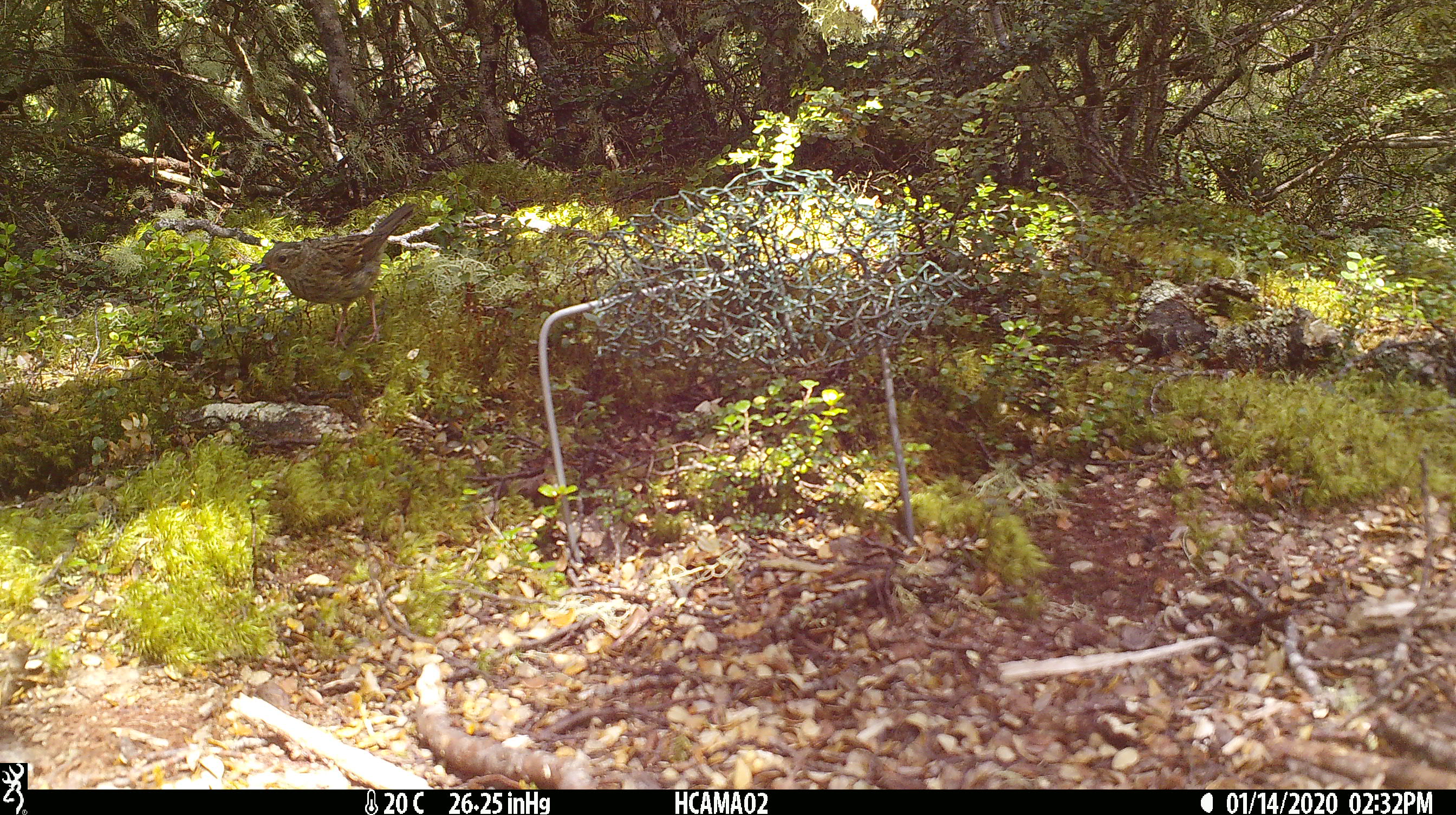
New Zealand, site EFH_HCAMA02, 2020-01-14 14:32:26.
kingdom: Animalia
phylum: Chordata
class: Aves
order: Passeriformes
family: Prunellidae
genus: Prunella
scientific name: Prunella modularis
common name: dunnock